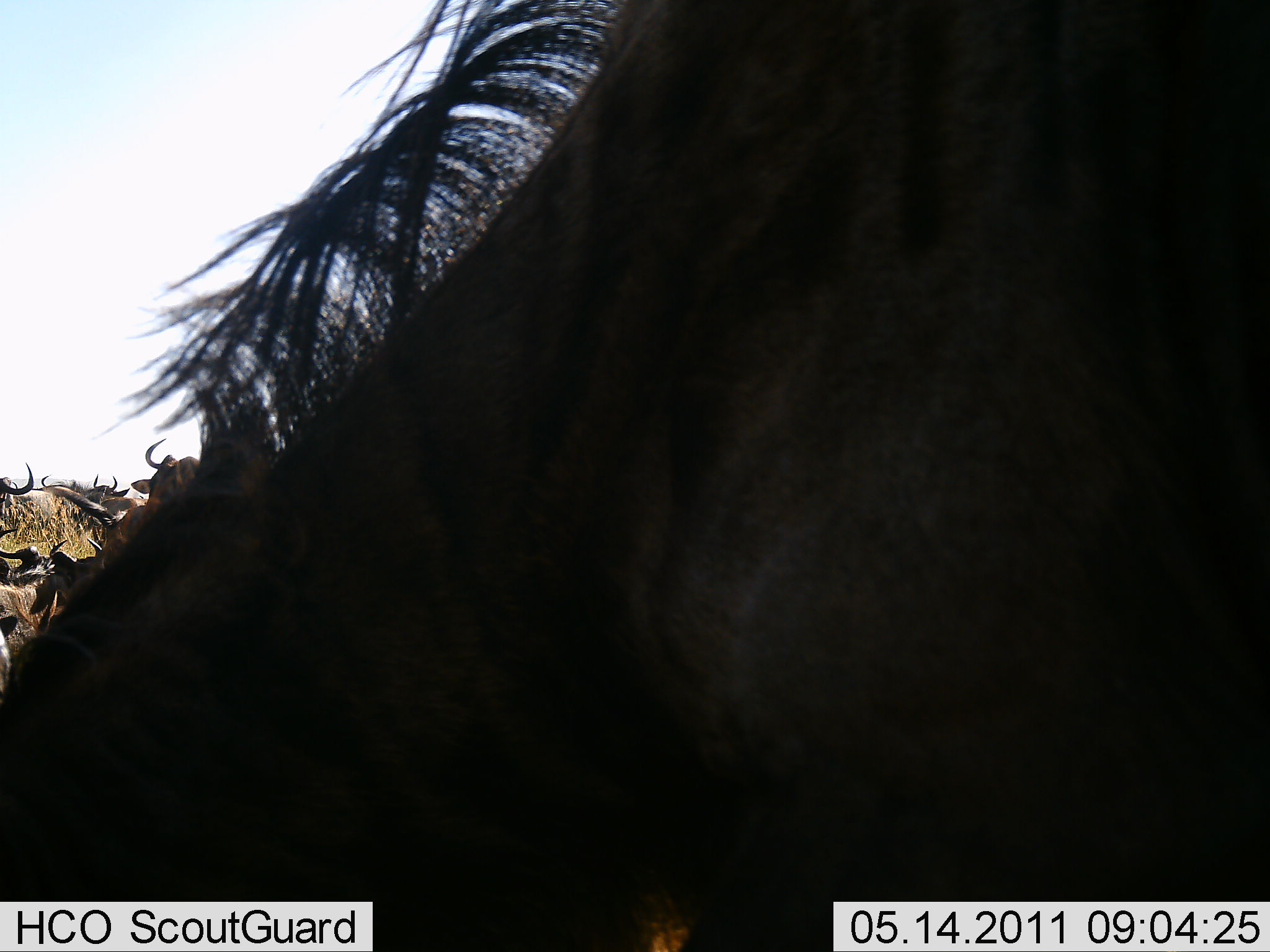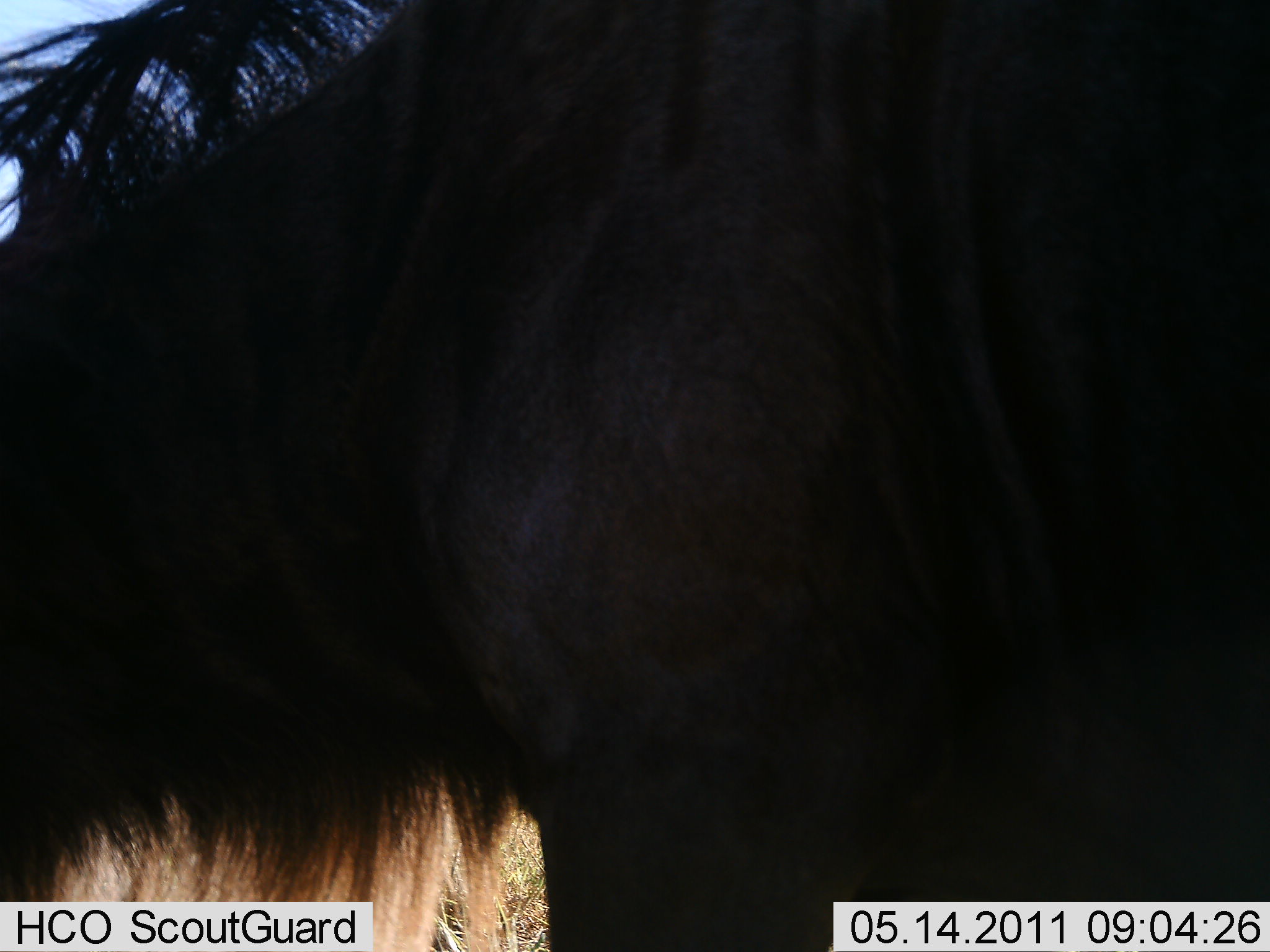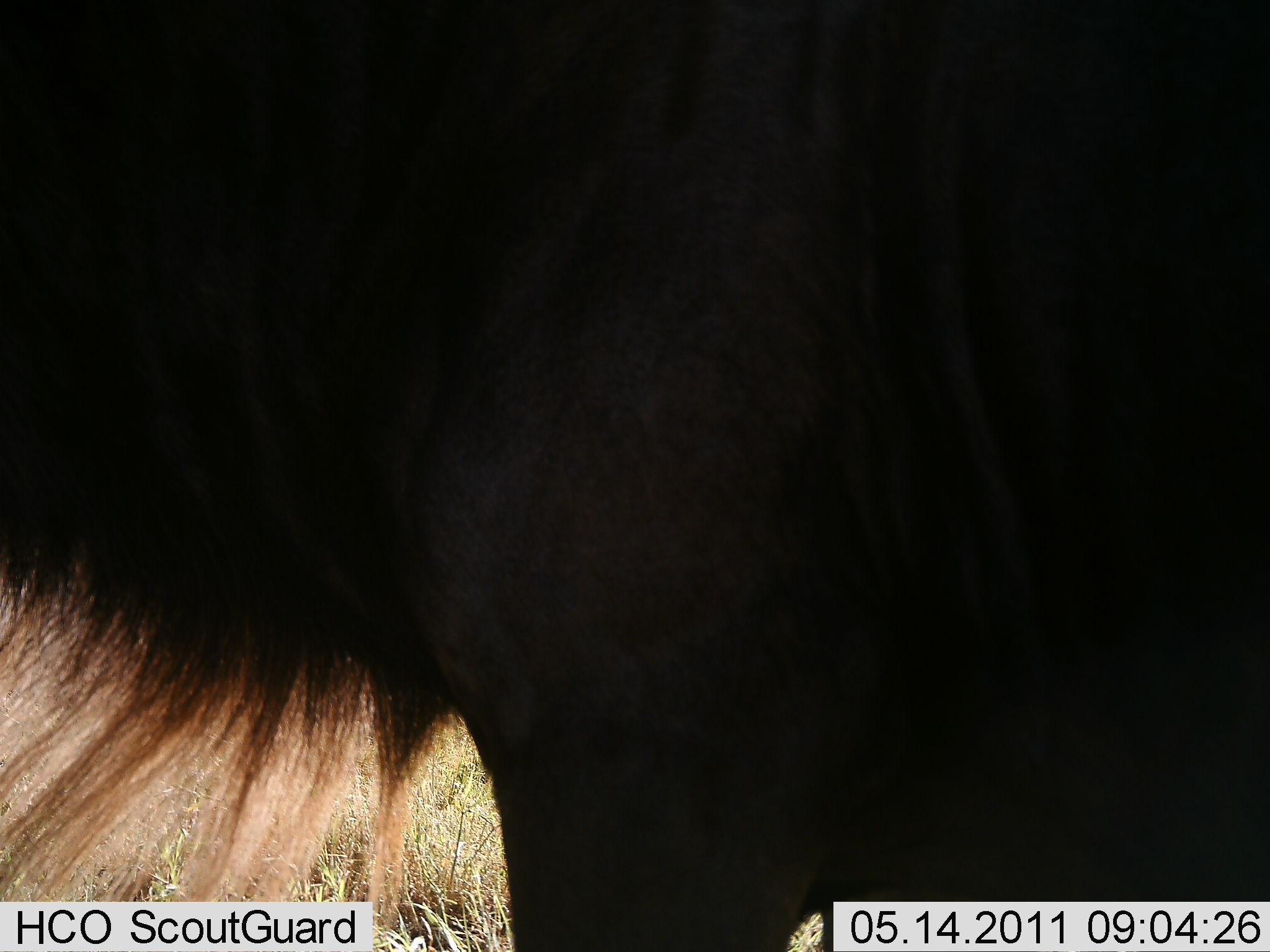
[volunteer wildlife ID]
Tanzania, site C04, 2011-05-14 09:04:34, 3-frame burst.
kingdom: Animalia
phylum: Chordata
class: Mammalia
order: Artiodactyla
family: Bovidae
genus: Connochaetes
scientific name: Connochaetes taurinus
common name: blue wildebeest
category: wildebeest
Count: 5.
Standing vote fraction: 50%.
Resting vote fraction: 10%.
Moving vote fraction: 40%.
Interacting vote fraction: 0%.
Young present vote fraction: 0%.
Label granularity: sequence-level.